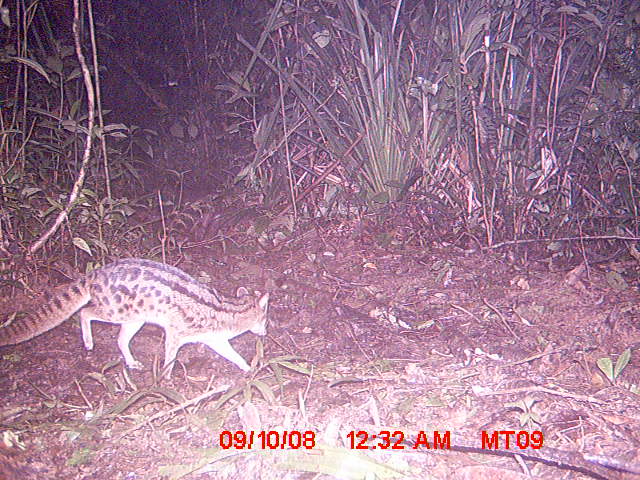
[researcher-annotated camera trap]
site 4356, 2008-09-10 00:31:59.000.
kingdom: Animalia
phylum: Chordata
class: Mammalia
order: Carnivora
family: Eupleridae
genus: Fossa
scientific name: Fossa fossana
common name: fanaloka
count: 1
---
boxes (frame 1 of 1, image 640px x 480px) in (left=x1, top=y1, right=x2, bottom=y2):
fossa fossana: (left=0, top=256, right=269, bottom=378)